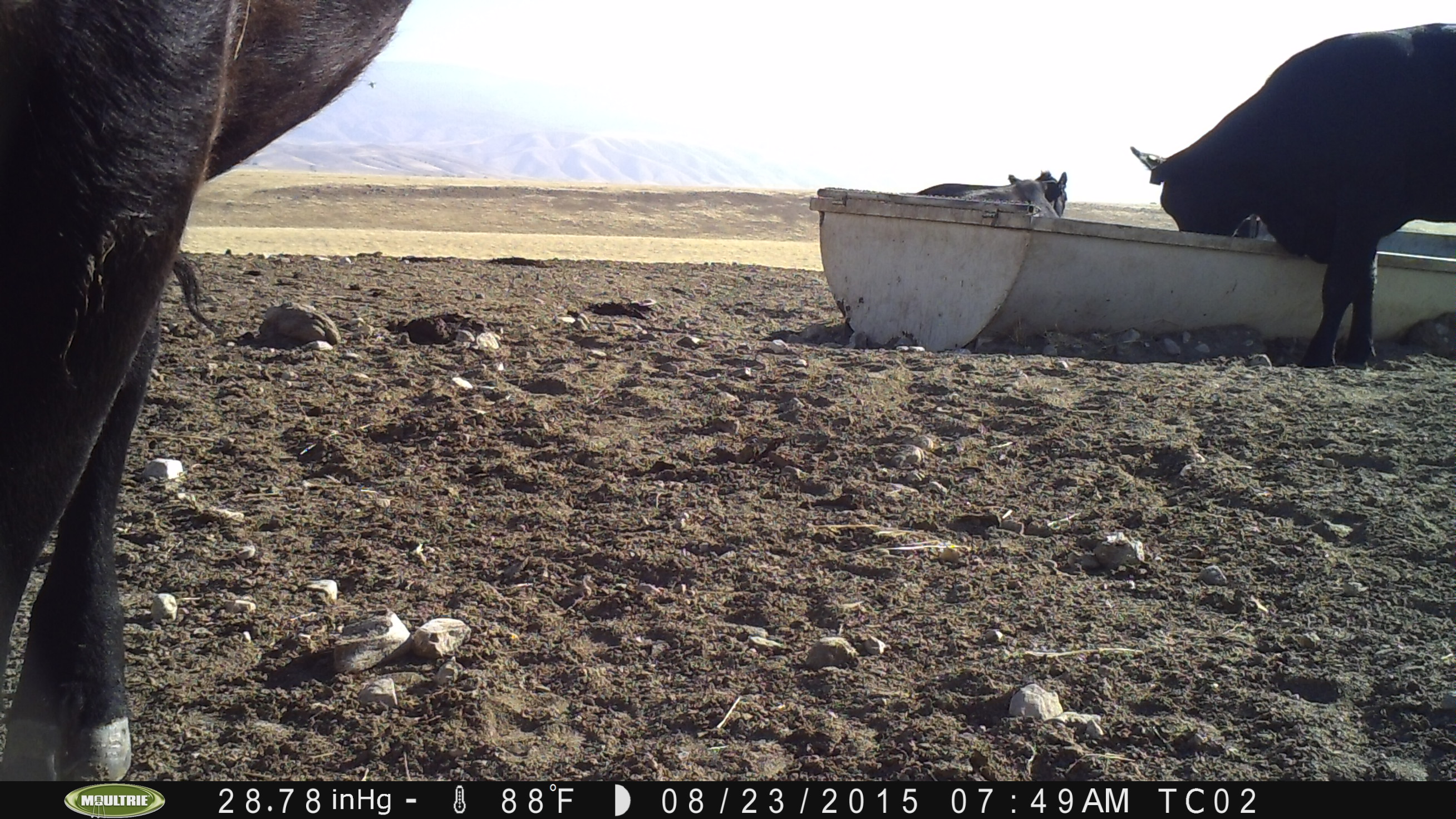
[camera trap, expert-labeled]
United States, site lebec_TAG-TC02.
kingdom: Animalia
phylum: Chordata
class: Mammalia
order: Artiodactyla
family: Bovidae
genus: Bos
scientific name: Bos taurus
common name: domestic cow